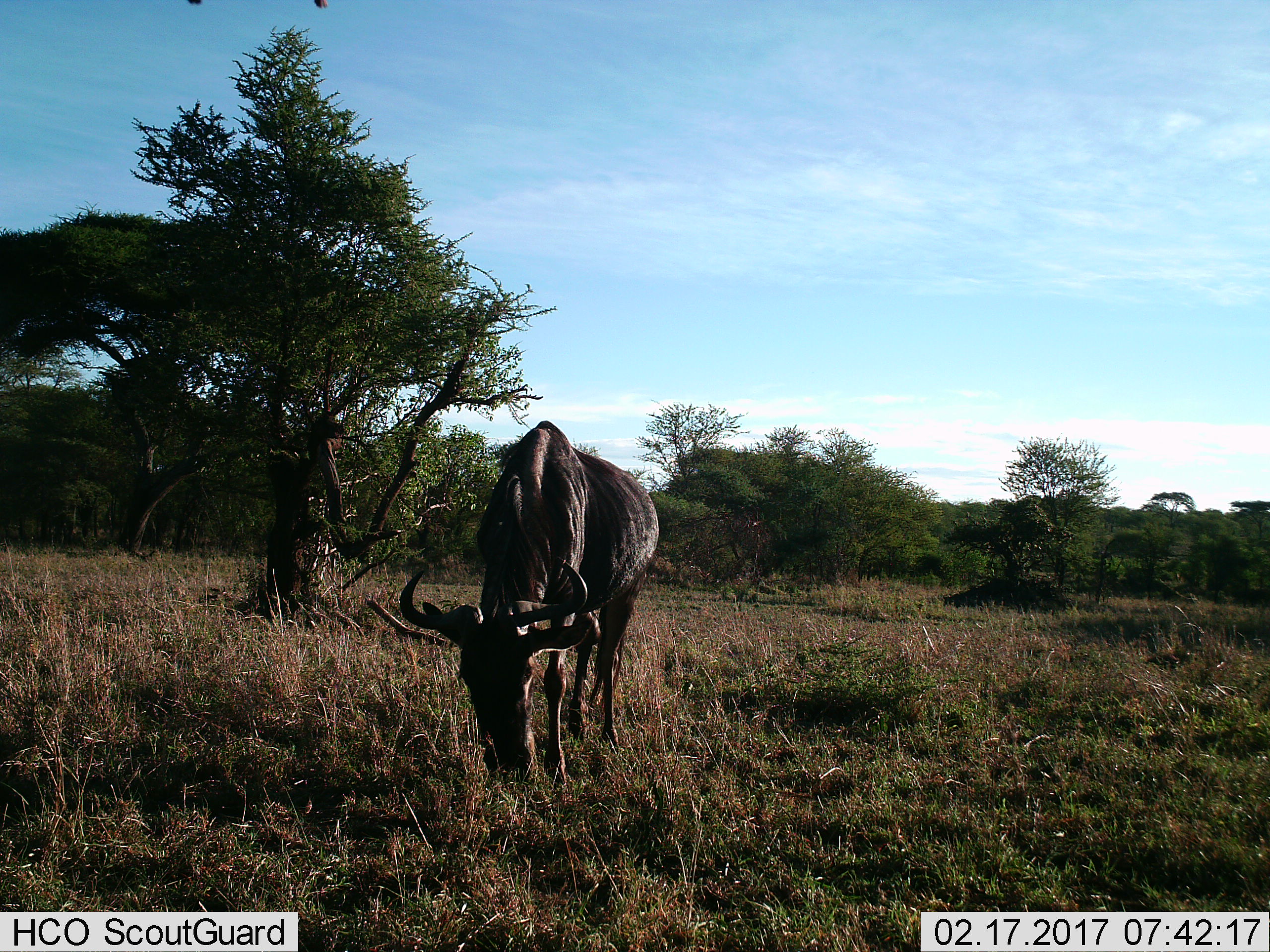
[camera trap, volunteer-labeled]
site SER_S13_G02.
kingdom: Animalia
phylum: Chordata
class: Mammalia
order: Artiodactyla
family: Bovidae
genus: Connochaetes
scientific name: Connochaetes taurinus taurinus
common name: blue wildebeest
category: wildebeestblue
Wildebeestblue (blue wildebeest) (Connochaetes taurinus taurinus), count 1. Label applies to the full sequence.